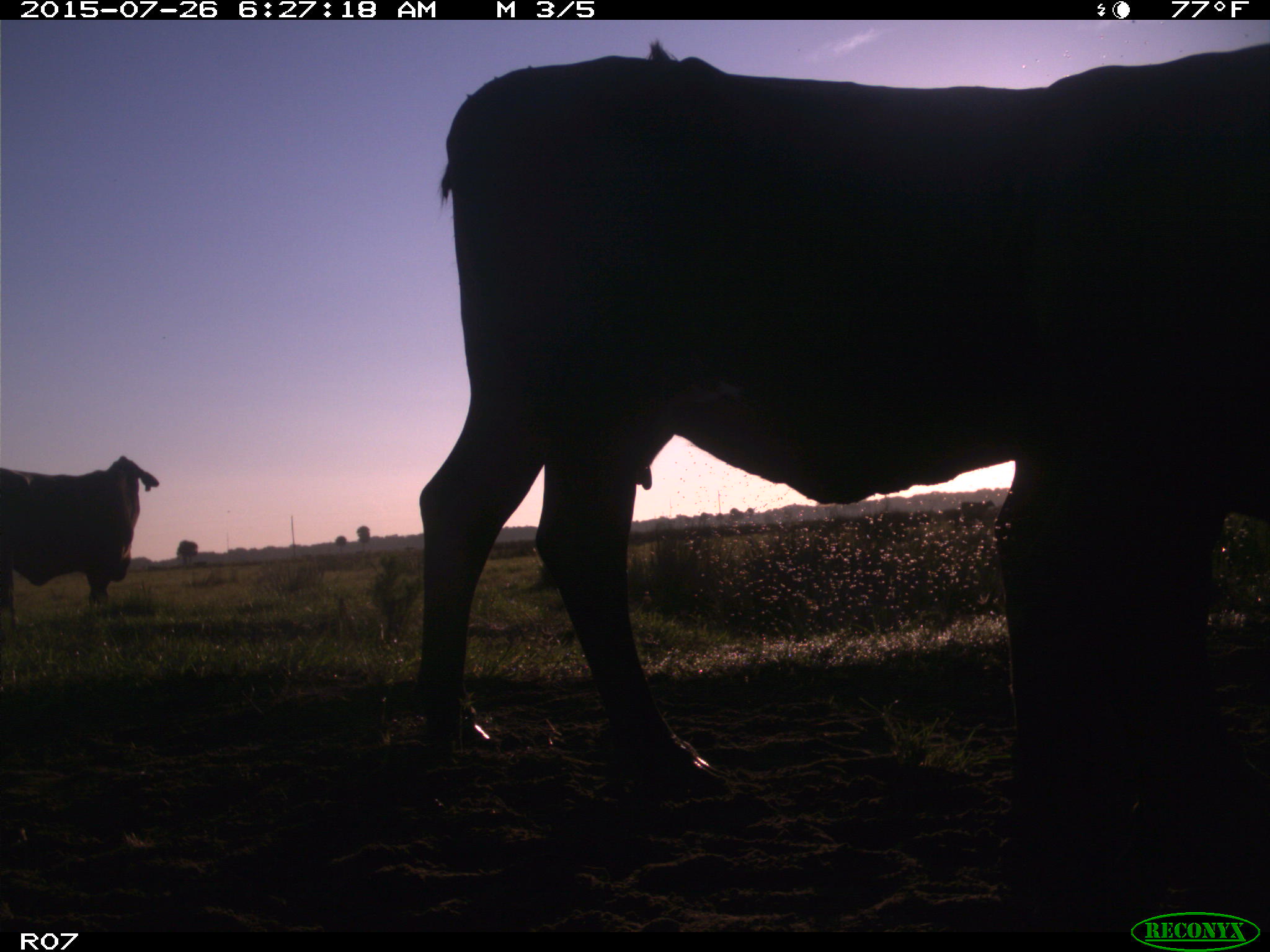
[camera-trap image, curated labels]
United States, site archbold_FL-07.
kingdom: Animalia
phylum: Chordata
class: Mammalia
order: Artiodactyla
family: Bovidae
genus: Bos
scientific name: Bos taurus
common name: domestic cow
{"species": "Bos taurus (domestic cow)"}